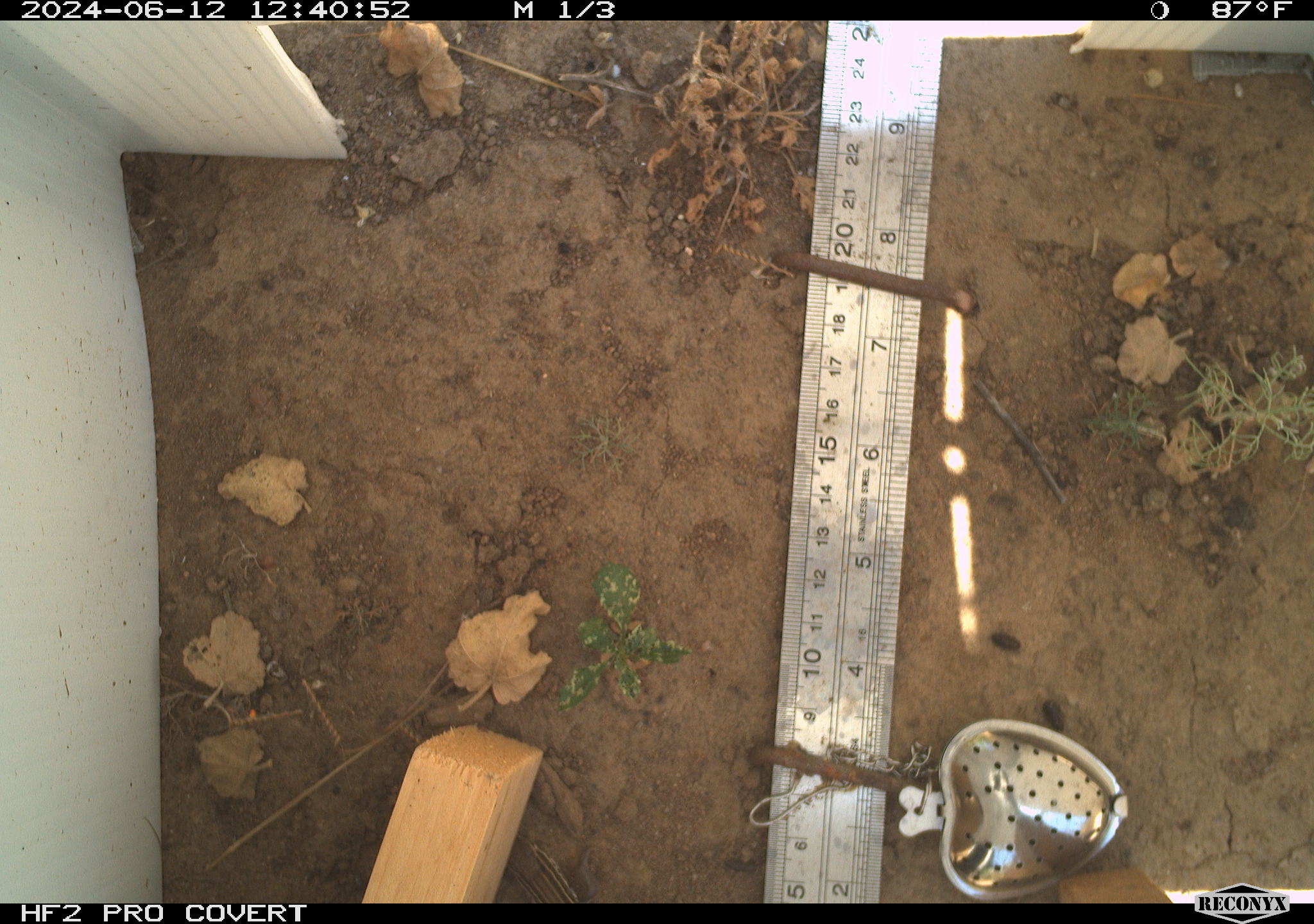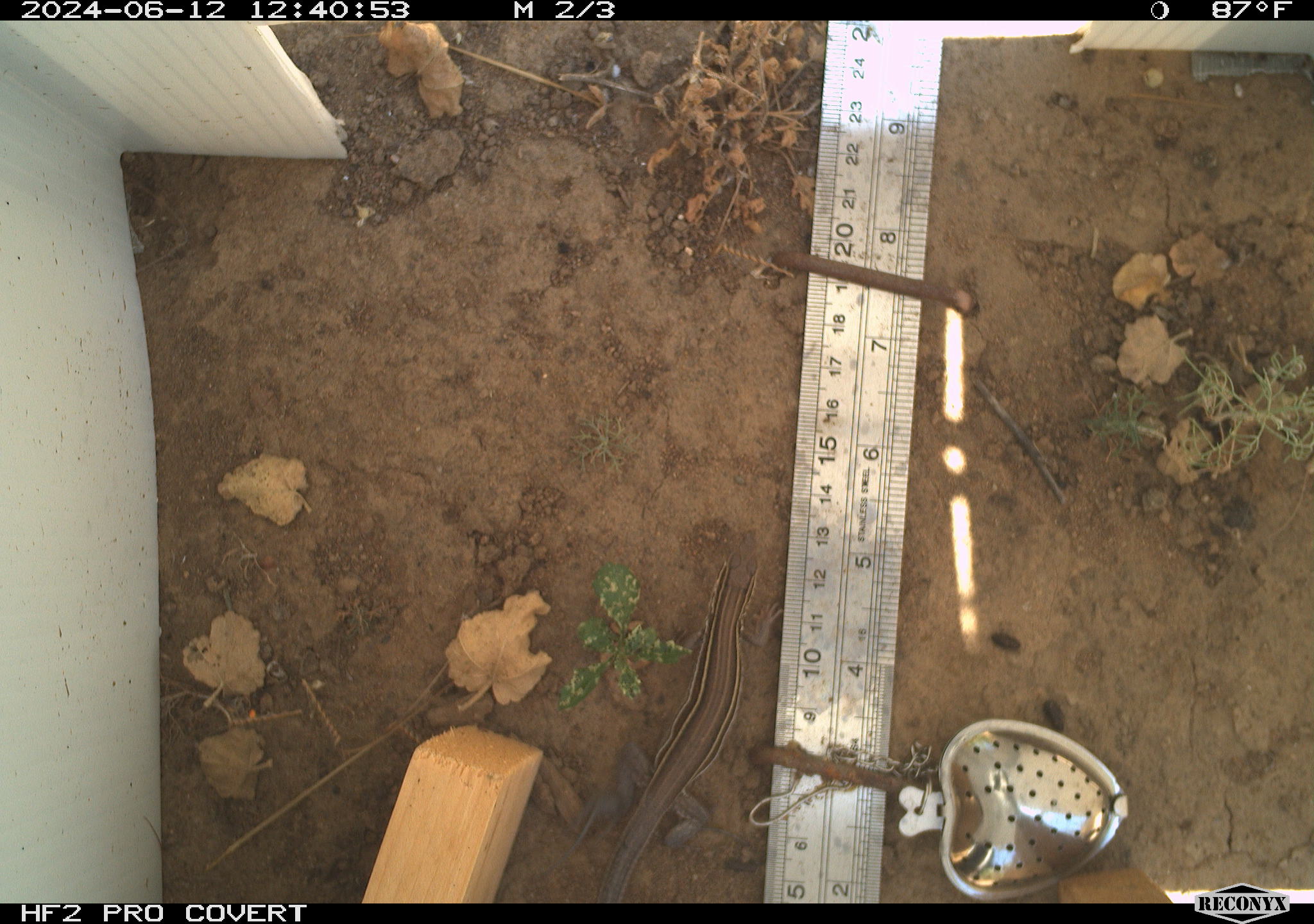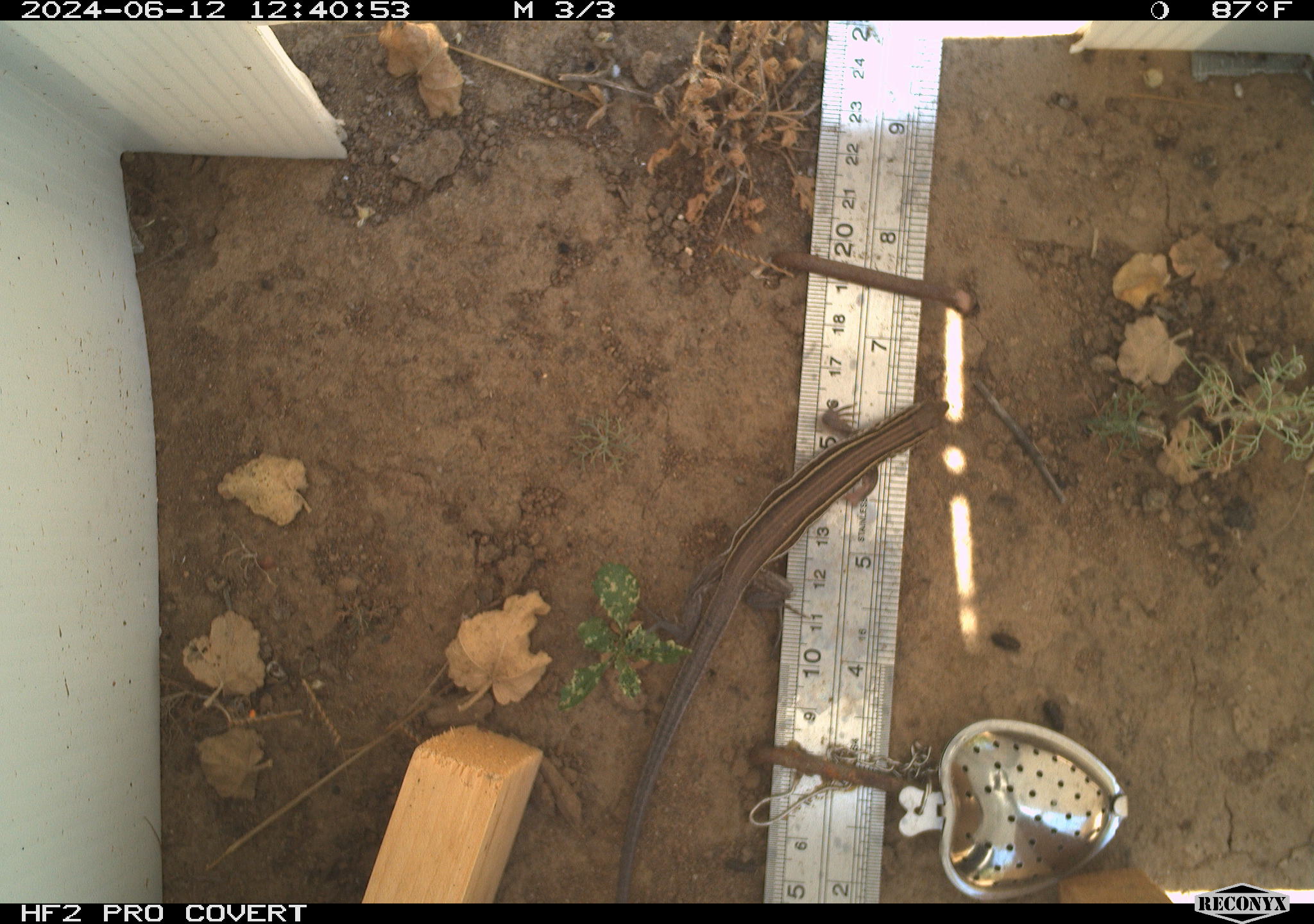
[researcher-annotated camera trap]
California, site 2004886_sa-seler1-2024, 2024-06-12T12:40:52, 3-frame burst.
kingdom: Animalia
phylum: Chordata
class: Reptilia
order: Squamata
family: Phrynosomatidae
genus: Sceloporus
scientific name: Sceloporus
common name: spiny lizards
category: sceloporus species